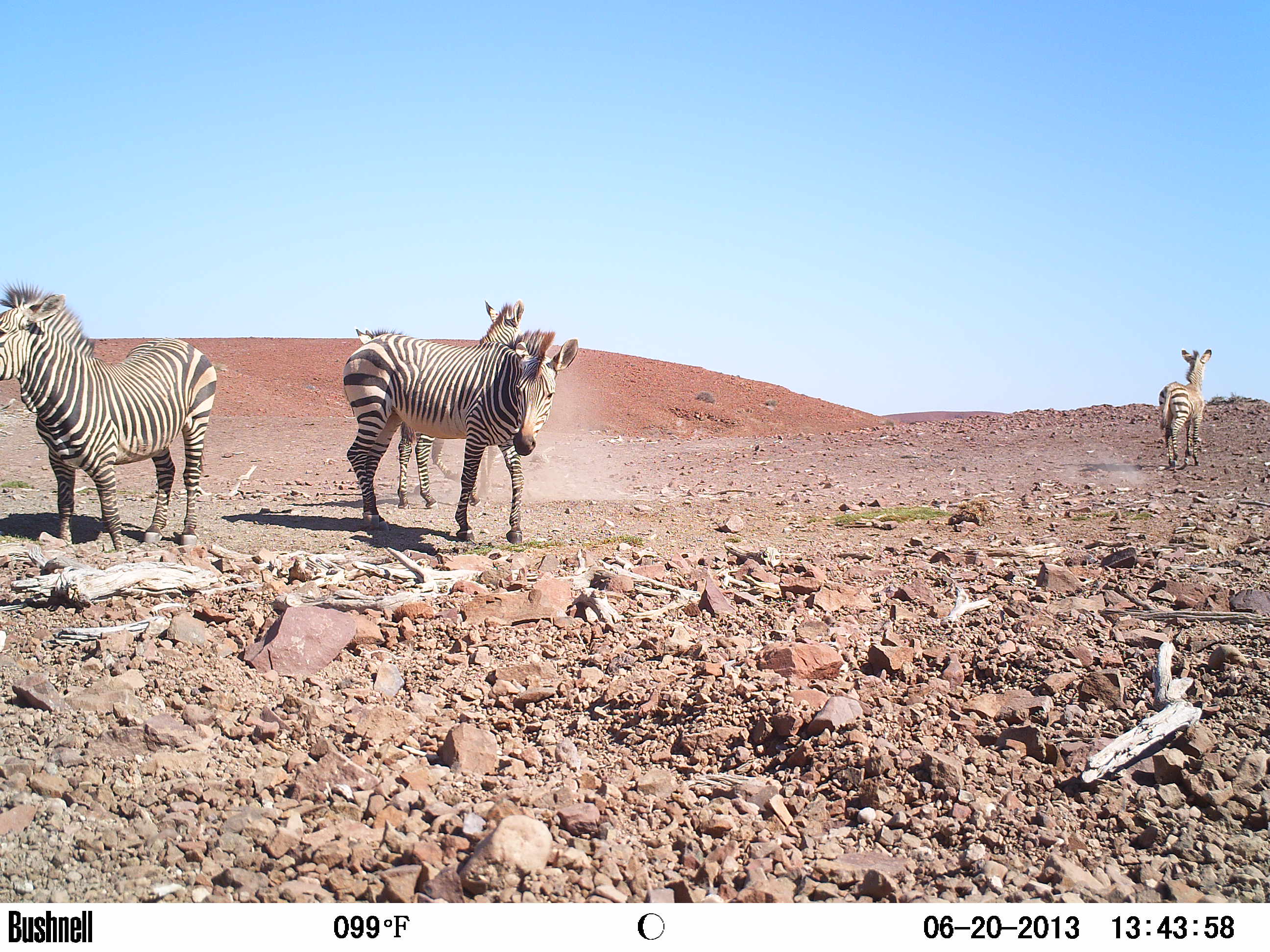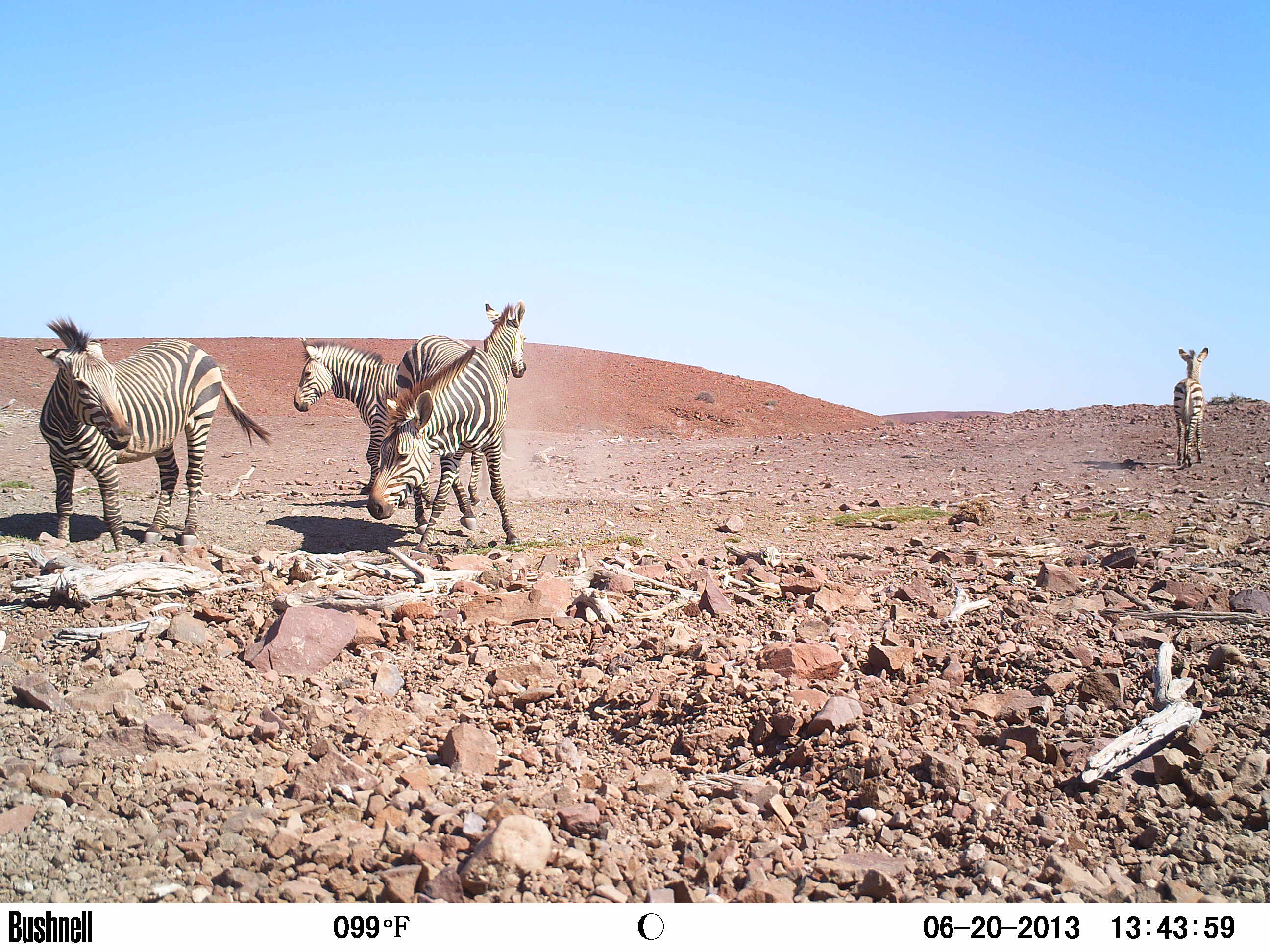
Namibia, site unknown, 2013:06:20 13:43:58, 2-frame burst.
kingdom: Animalia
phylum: Chordata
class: Mammalia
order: Perissodactyla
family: Equidae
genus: Equus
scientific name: Equus zebra hartmannae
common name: hartmann's mountain zebra